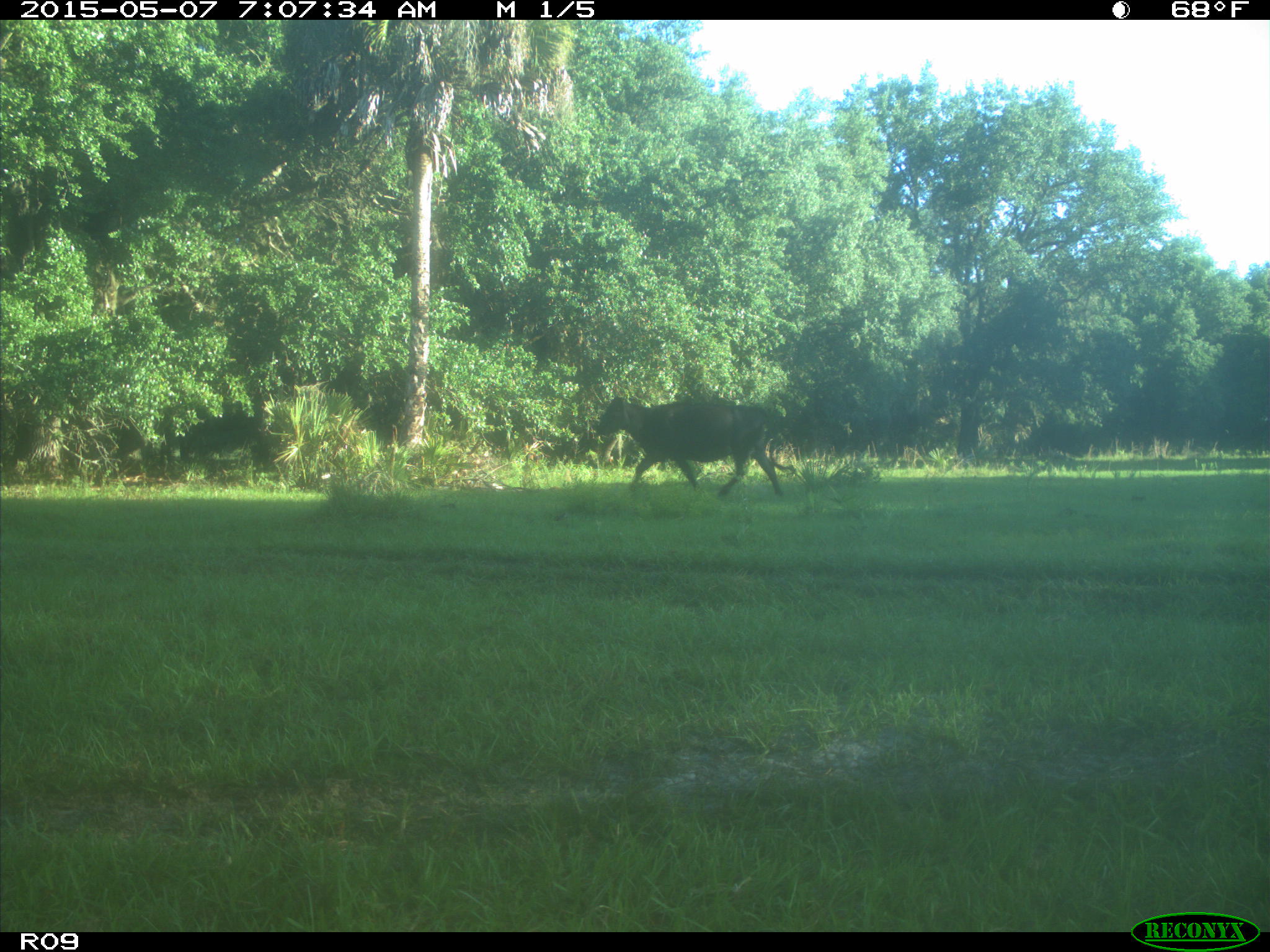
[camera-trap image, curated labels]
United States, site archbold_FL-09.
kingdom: Animalia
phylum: Chordata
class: Mammalia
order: Artiodactyla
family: Bovidae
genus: Bos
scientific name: Bos taurus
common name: domestic cow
Bos taurus (domestic cow).